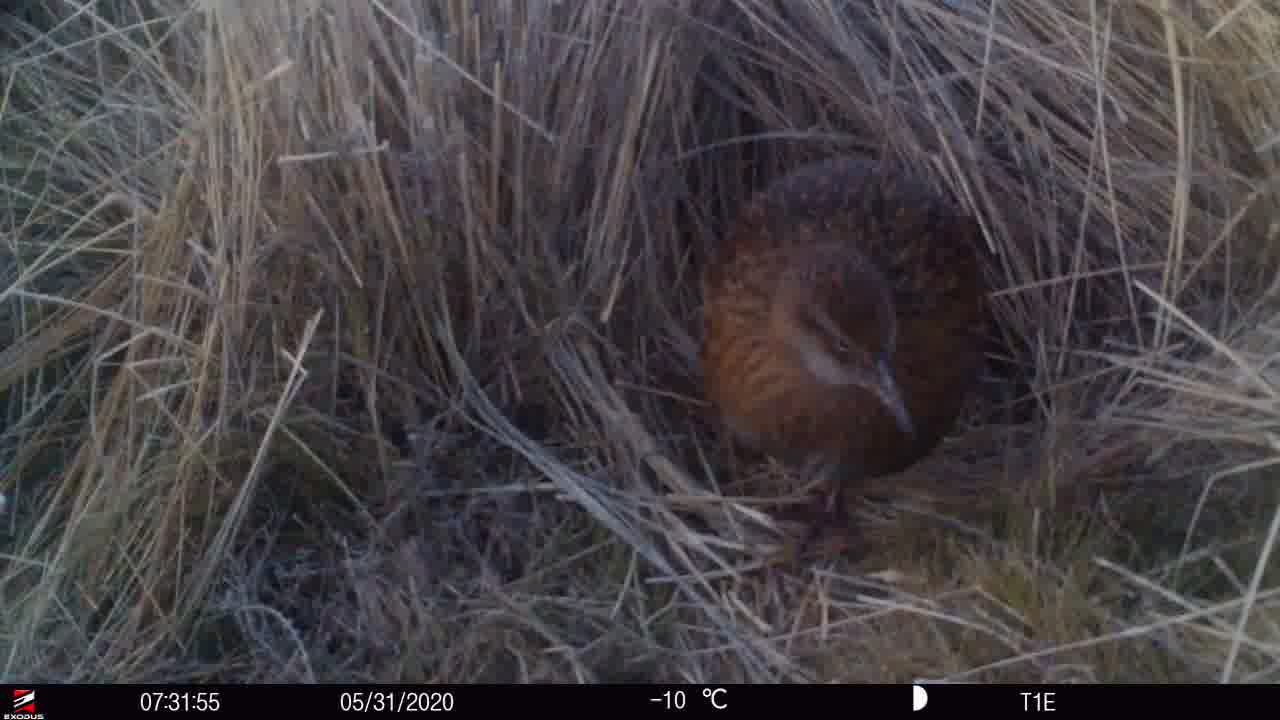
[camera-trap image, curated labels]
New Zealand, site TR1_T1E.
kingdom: Animalia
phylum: Chordata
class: Aves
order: Gruiformes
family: Rallidae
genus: Gallirallus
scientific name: Gallirallus australis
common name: weka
Weka (Gallirallus australis).